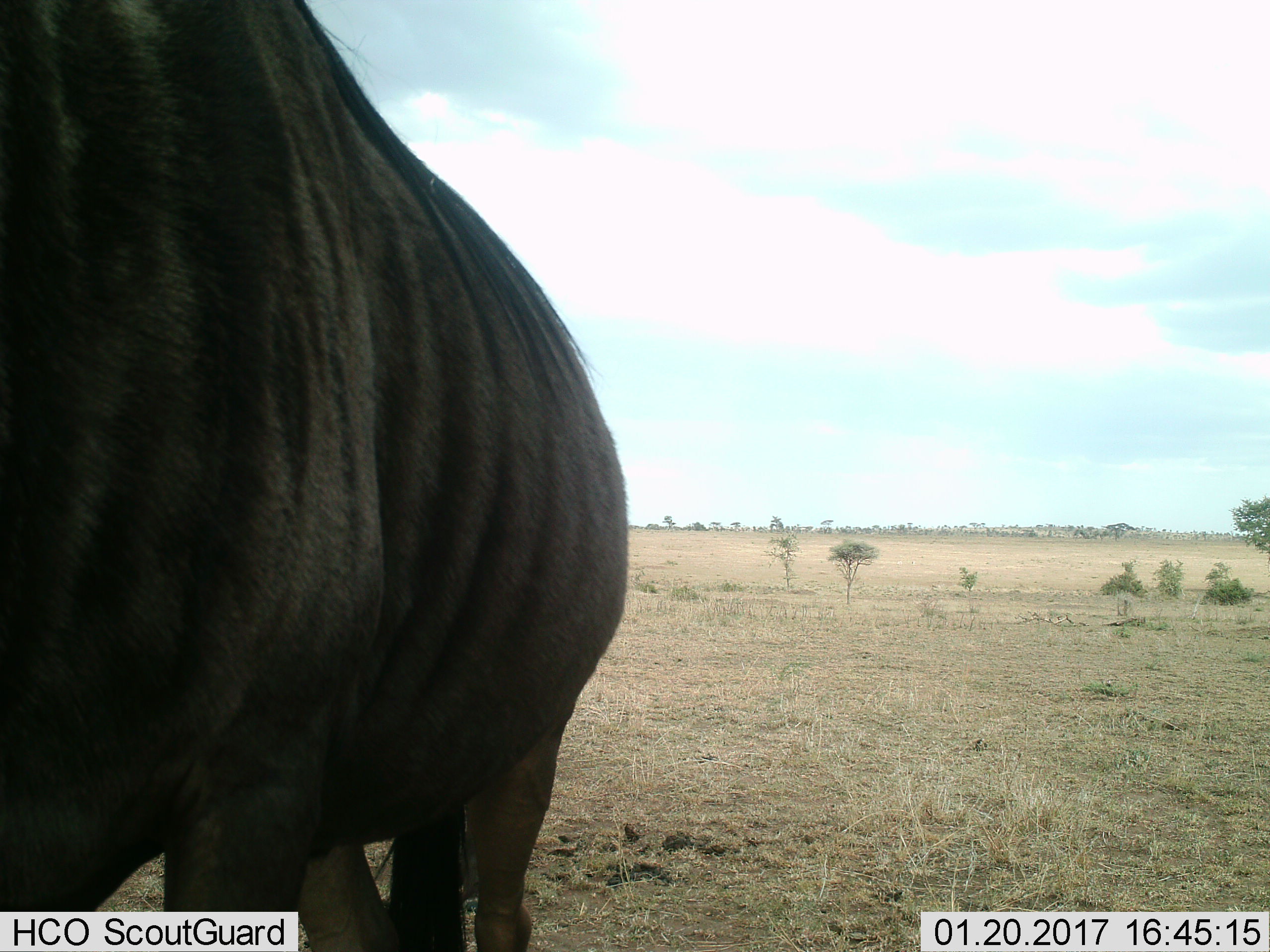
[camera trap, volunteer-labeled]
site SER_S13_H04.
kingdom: Animalia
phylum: Chordata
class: Mammalia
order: Artiodactyla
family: Bovidae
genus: Connochaetes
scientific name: Connochaetes taurinus taurinus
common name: blue wildebeest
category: wildebeestblue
Wildebeestblue (blue wildebeest) (Connochaetes taurinus taurinus), count 1. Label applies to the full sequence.